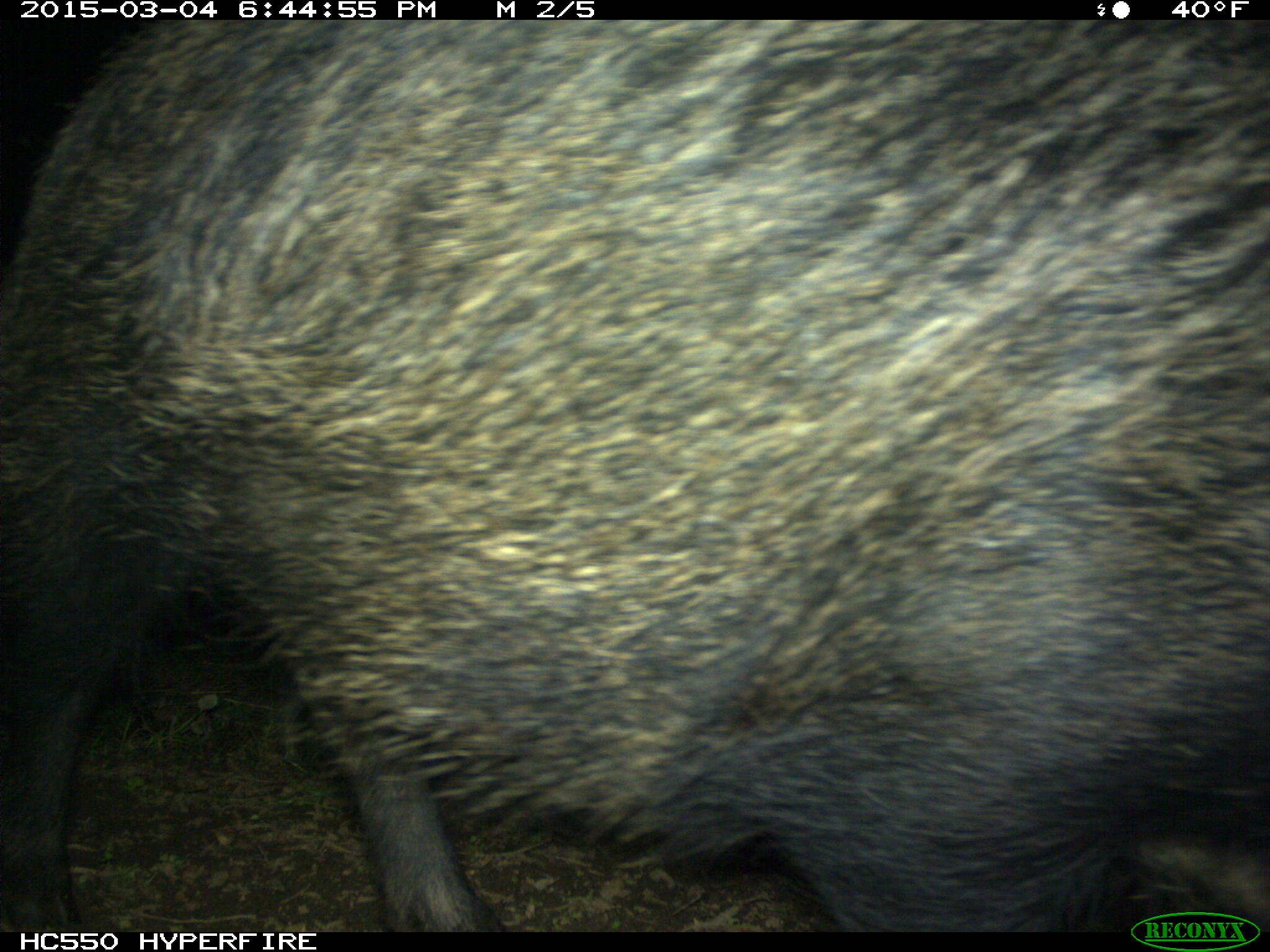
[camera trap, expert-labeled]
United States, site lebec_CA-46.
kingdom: Animalia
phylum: Chordata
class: Mammalia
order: Artiodactyla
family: Suidae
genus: Sus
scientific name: Sus scrofa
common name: wild boar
Sus scrofa (wild boar).